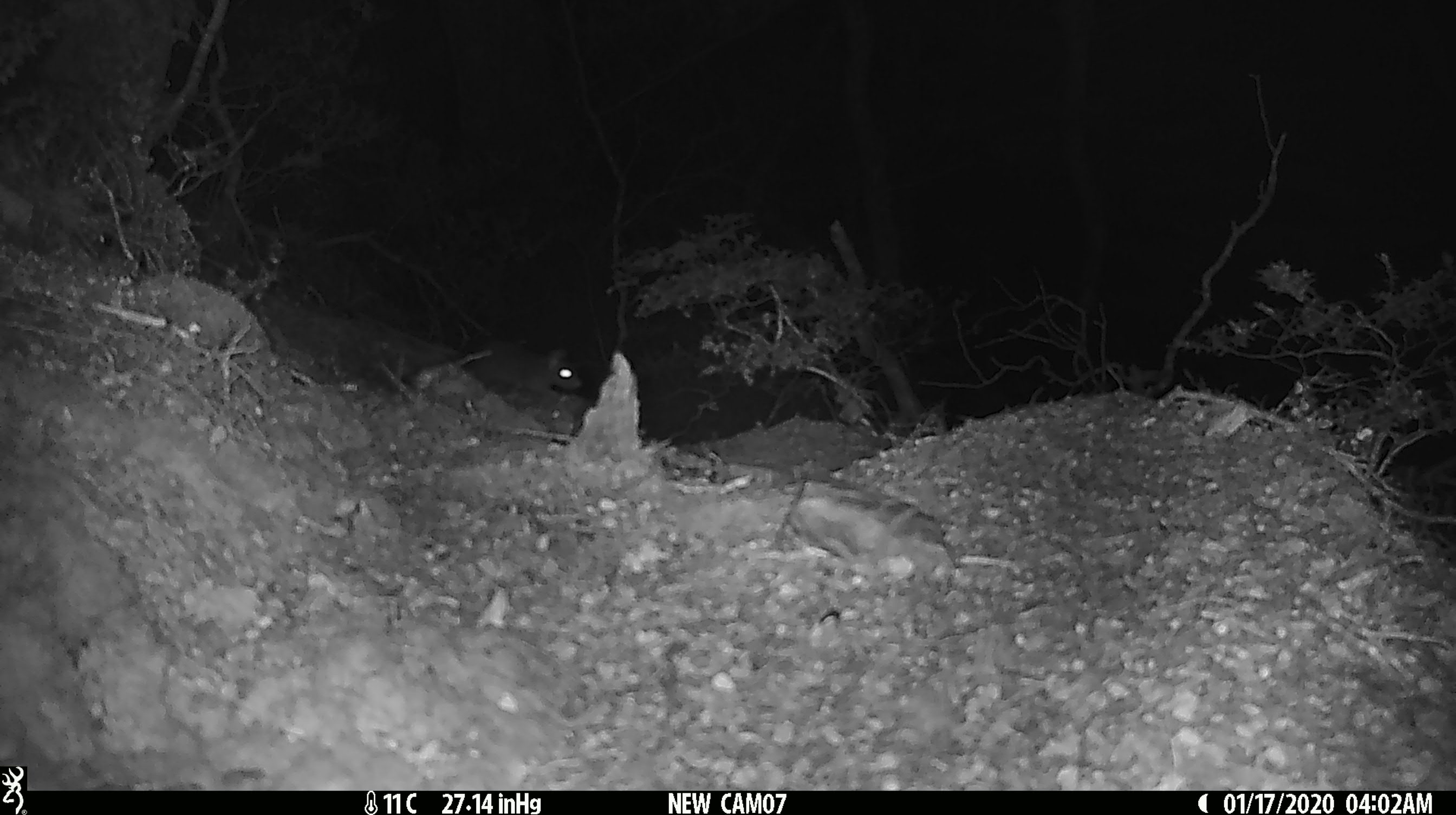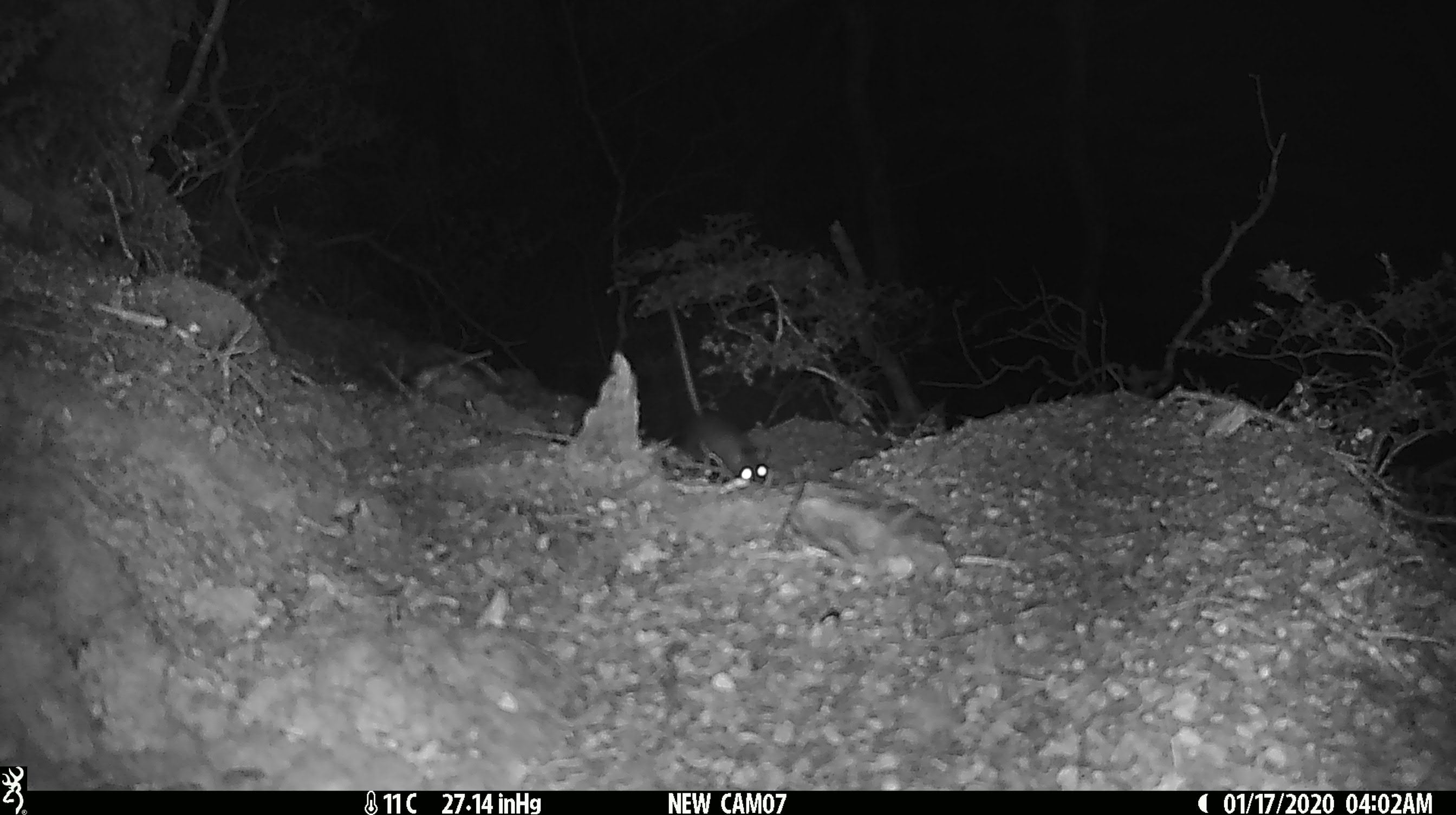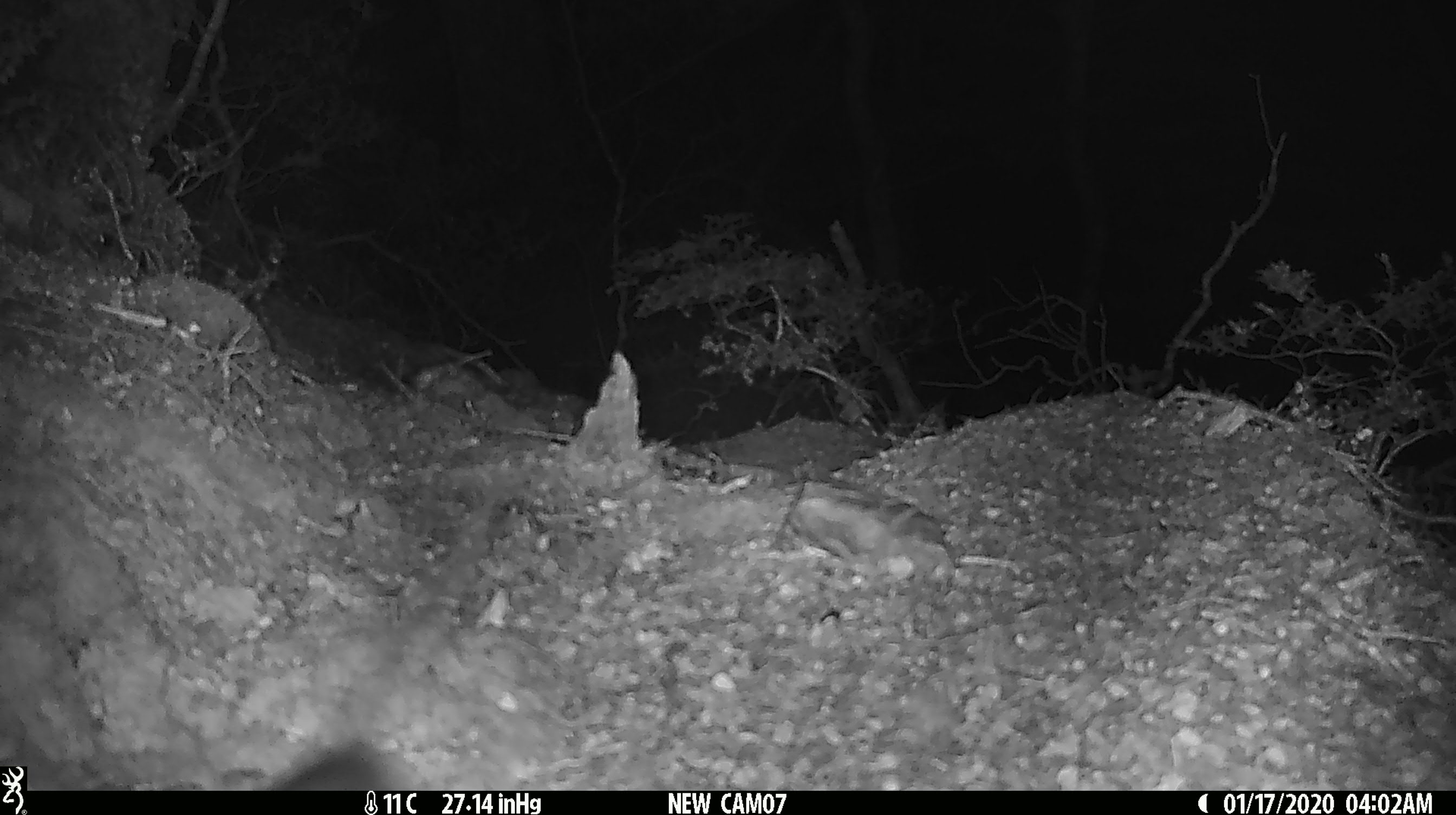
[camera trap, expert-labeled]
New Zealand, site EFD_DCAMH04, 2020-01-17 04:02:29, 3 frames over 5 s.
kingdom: Animalia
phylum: Chordata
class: Mammalia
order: Rodentia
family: Muridae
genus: Rattus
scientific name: Rattus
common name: rat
Rat (Rattus).